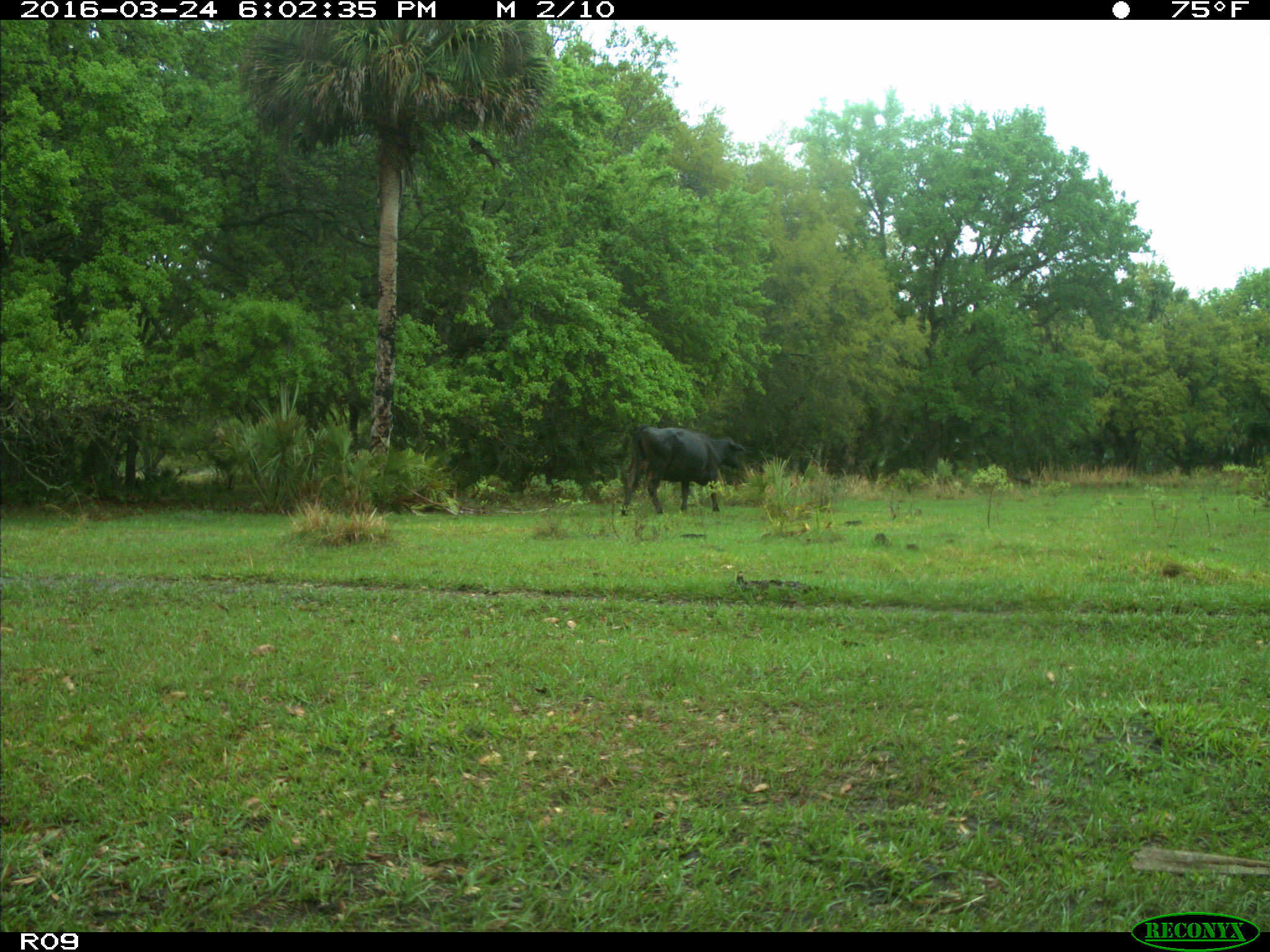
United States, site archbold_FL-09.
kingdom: Animalia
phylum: Chordata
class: Mammalia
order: Artiodactyla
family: Bovidae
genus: Bos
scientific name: Bos taurus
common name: domestic cow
Bos taurus (domestic cow).